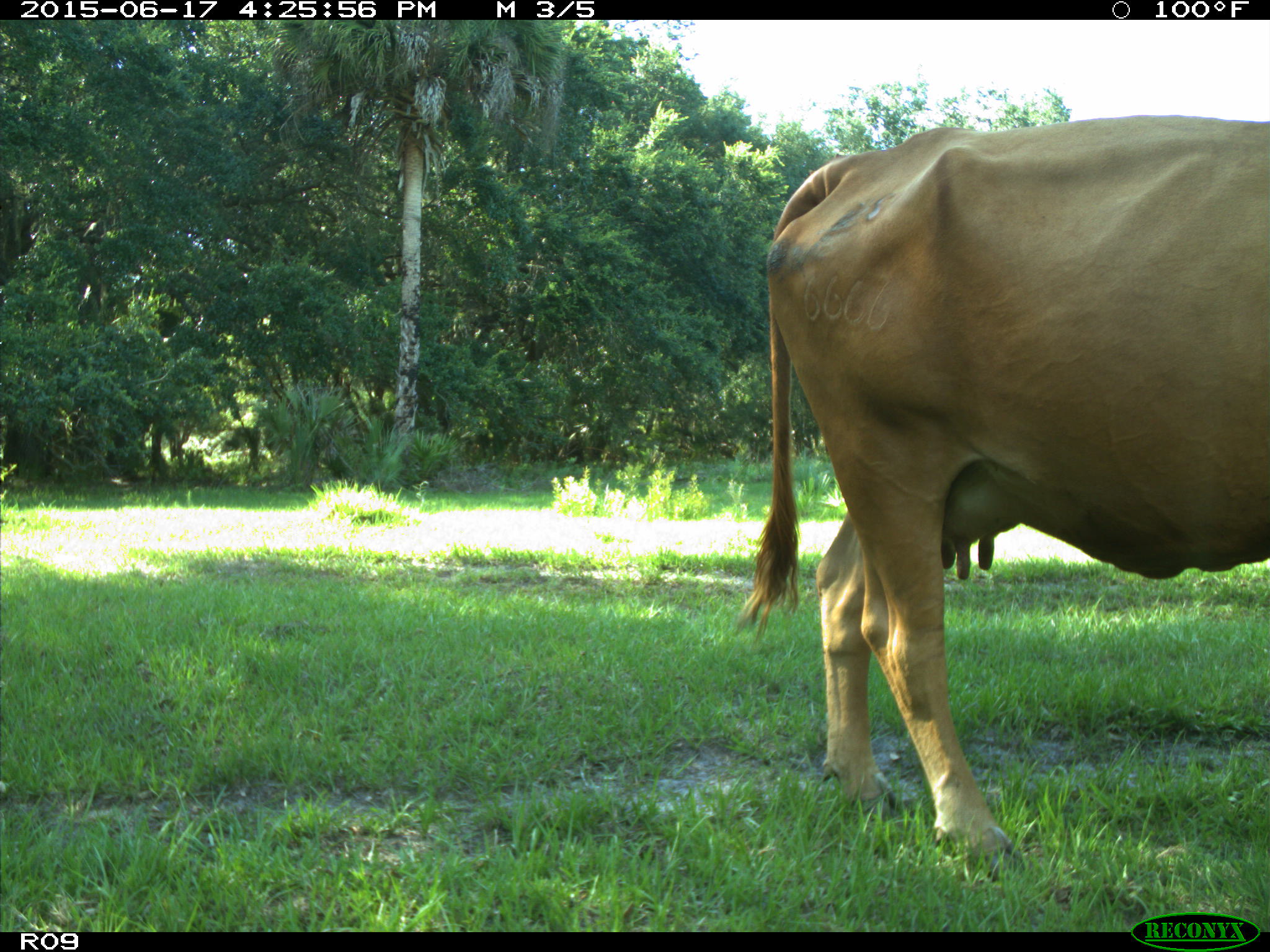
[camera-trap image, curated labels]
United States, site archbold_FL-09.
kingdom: Animalia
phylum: Chordata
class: Mammalia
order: Artiodactyla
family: Bovidae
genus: Bos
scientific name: Bos taurus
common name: domestic cow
Bos taurus (domestic cow).